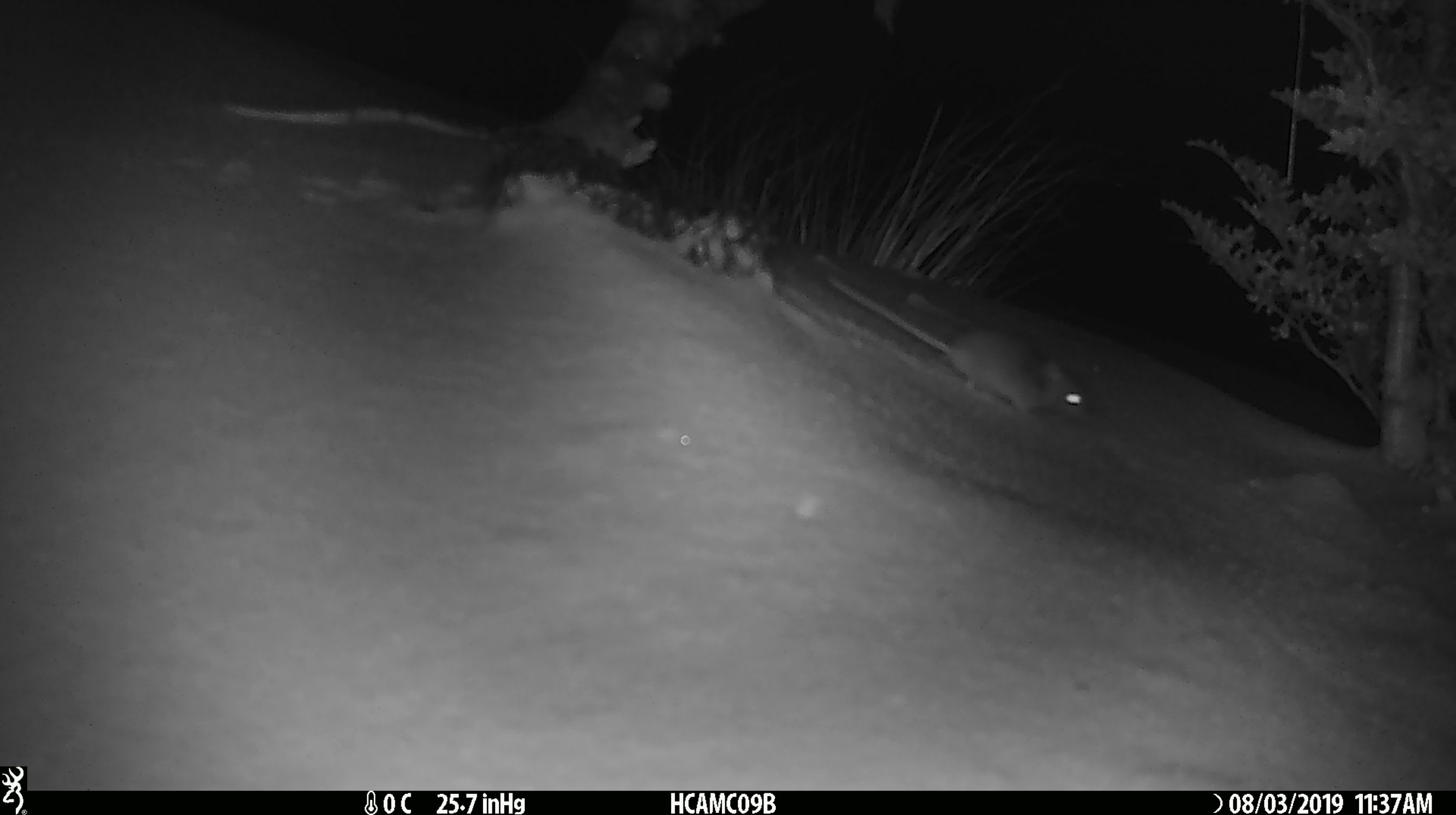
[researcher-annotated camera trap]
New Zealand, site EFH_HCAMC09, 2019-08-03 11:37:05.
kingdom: Animalia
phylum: Chordata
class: Mammalia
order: Rodentia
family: Muridae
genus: Mus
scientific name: Mus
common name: mouse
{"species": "mouse (Mus)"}